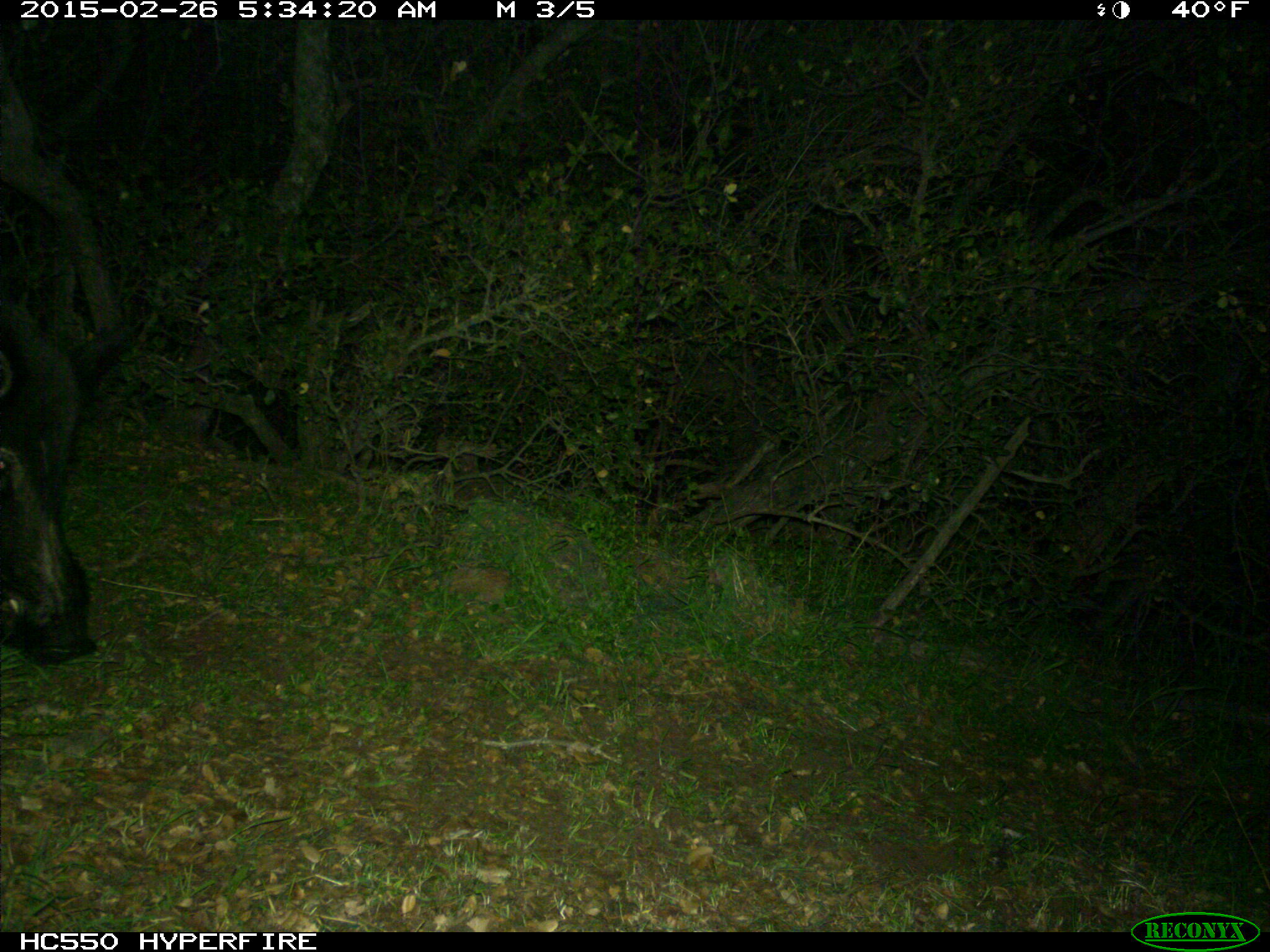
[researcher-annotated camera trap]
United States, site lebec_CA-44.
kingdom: Animalia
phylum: Chordata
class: Mammalia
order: Artiodactyla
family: Suidae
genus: Sus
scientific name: Sus scrofa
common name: wild boar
Sus scrofa (wild boar).